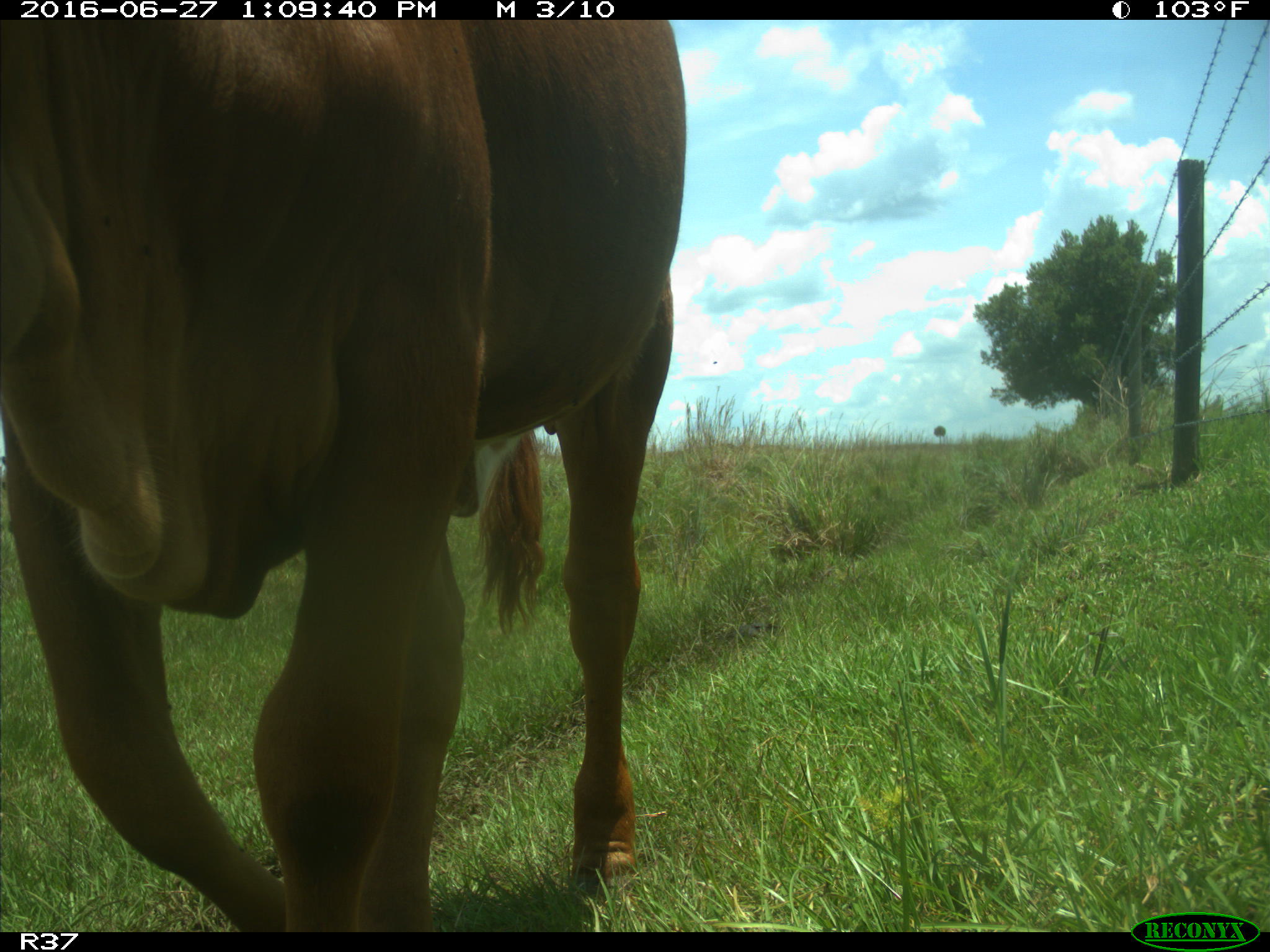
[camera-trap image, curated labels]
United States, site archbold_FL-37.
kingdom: Animalia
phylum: Chordata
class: Mammalia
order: Artiodactyla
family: Bovidae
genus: Bos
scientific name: Bos taurus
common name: domestic cow